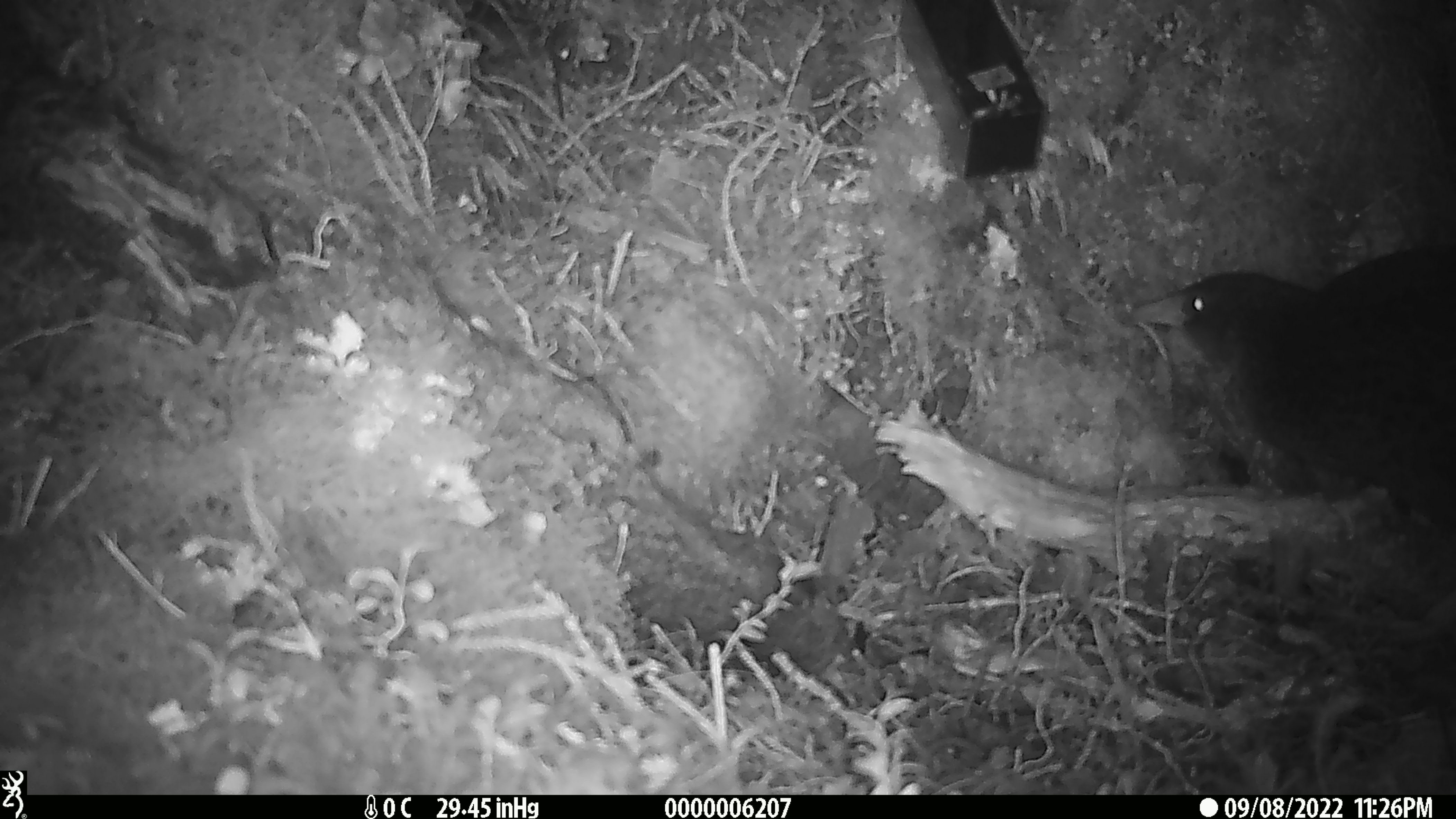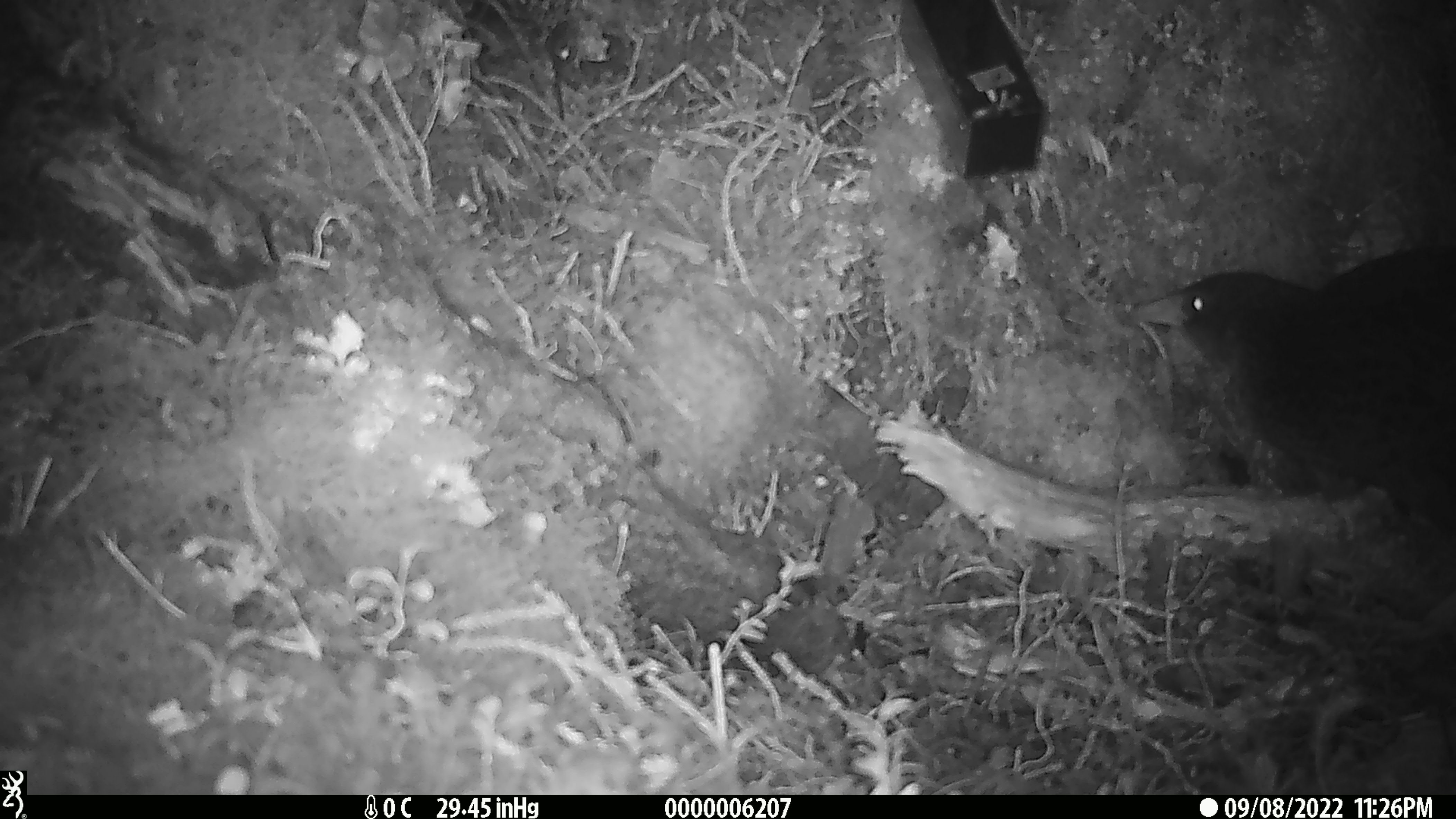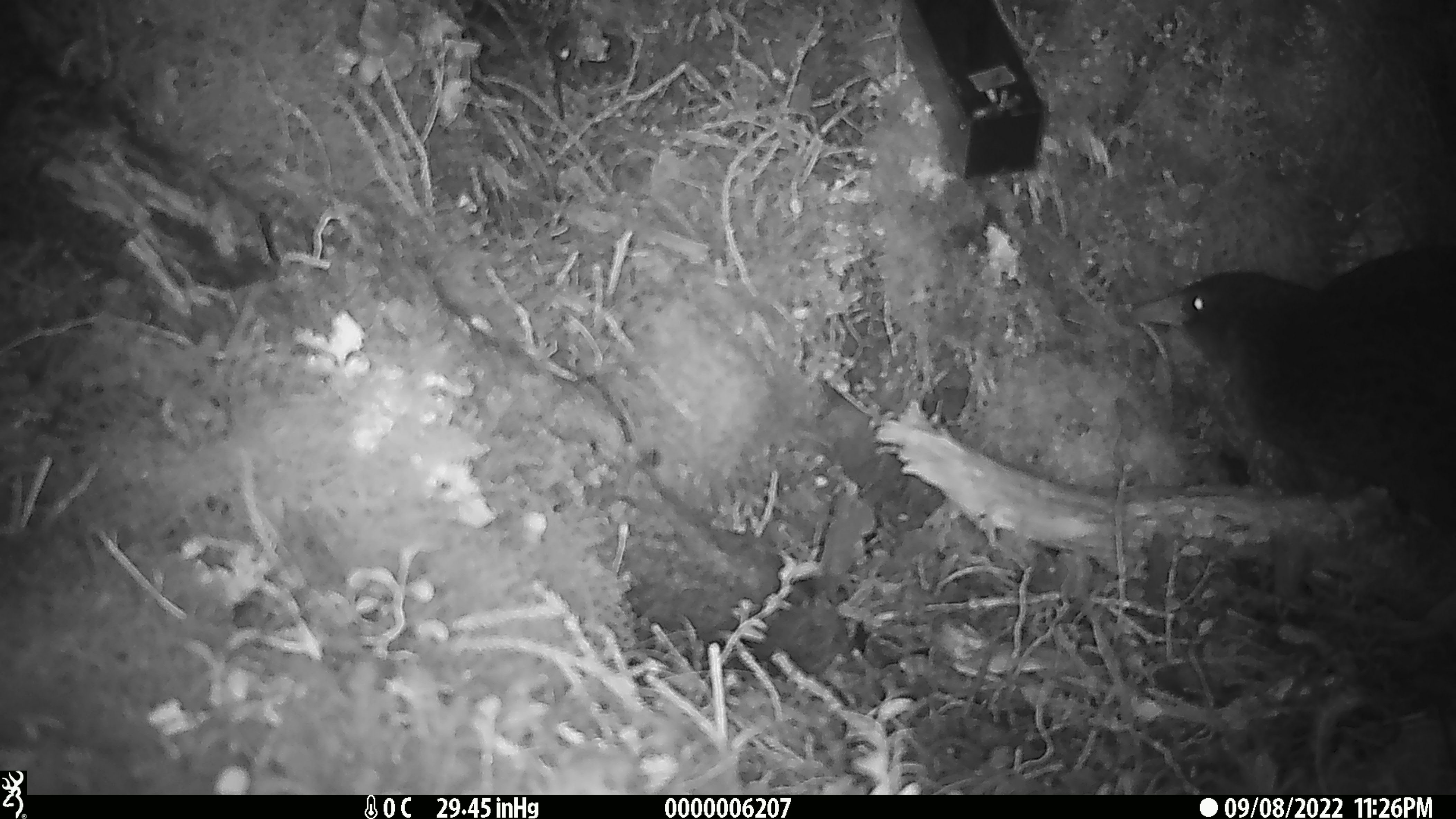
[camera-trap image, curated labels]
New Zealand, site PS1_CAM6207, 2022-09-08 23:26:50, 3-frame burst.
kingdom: Animalia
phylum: Chordata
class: Aves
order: Gruiformes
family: Rallidae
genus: Gallirallus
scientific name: Gallirallus australis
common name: weka